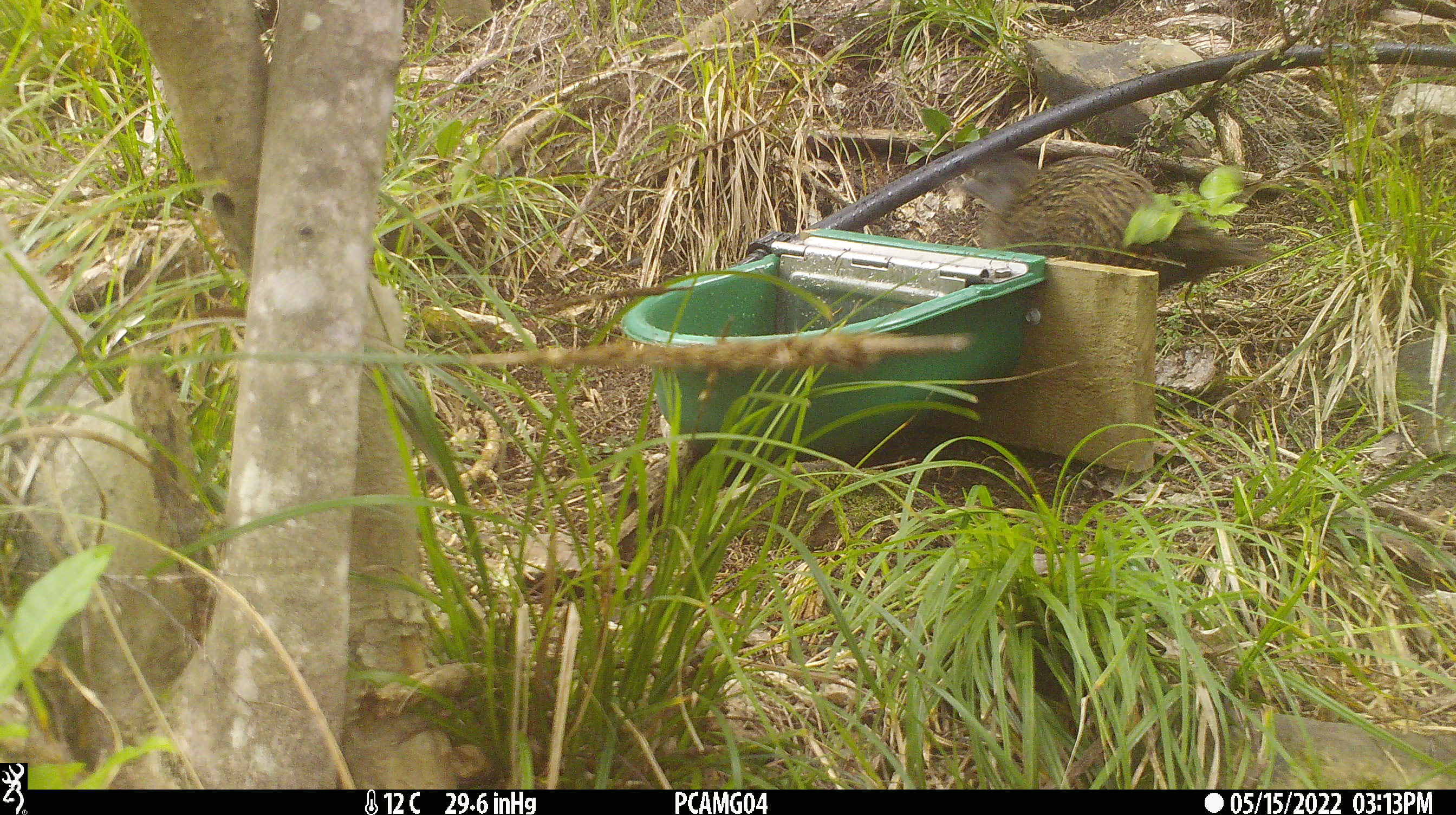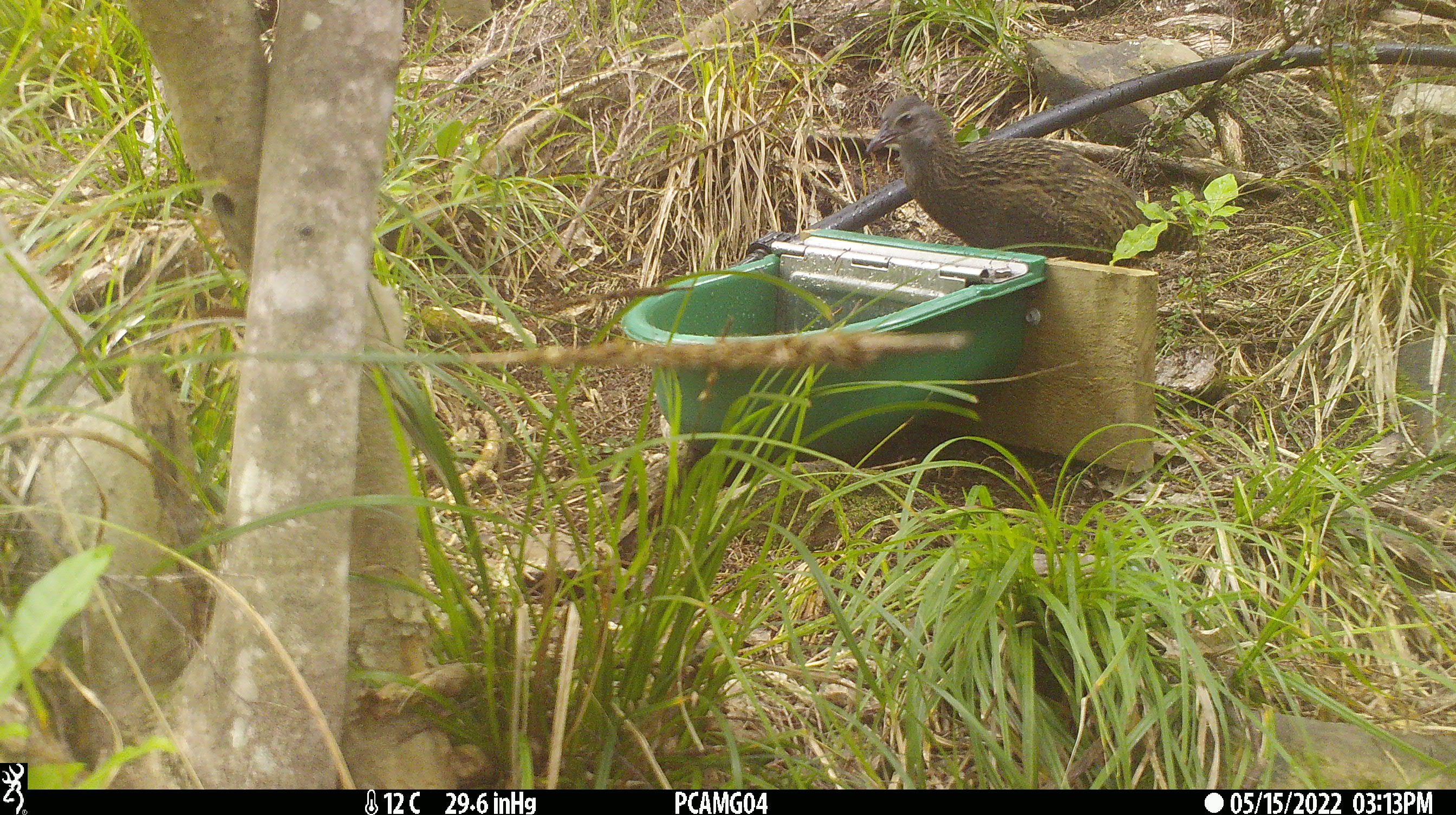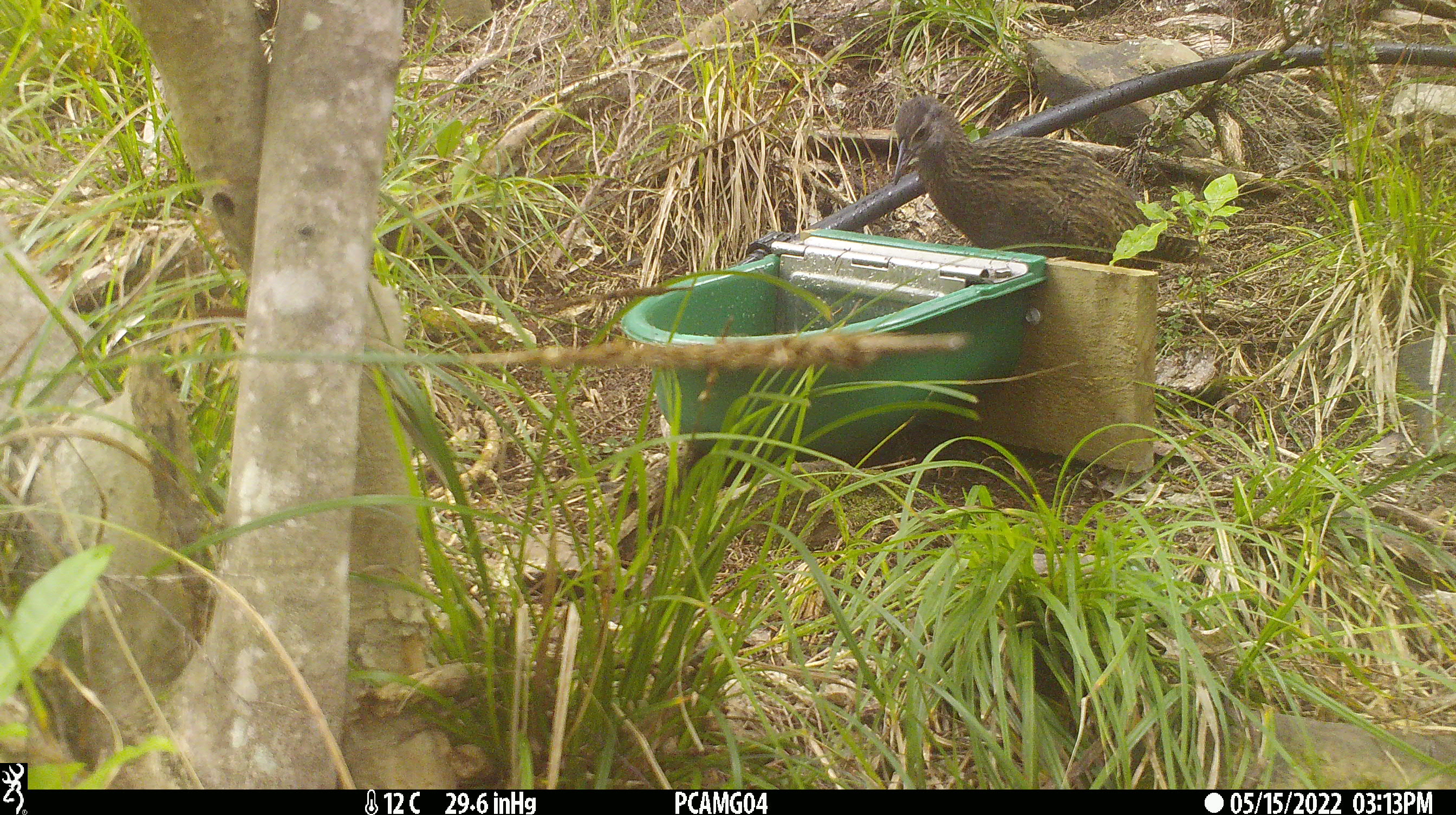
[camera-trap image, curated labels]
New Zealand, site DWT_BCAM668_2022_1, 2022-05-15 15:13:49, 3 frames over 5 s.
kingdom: Animalia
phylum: Chordata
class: Aves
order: Gruiformes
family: Rallidae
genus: Gallirallus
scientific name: Gallirallus australis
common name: weka